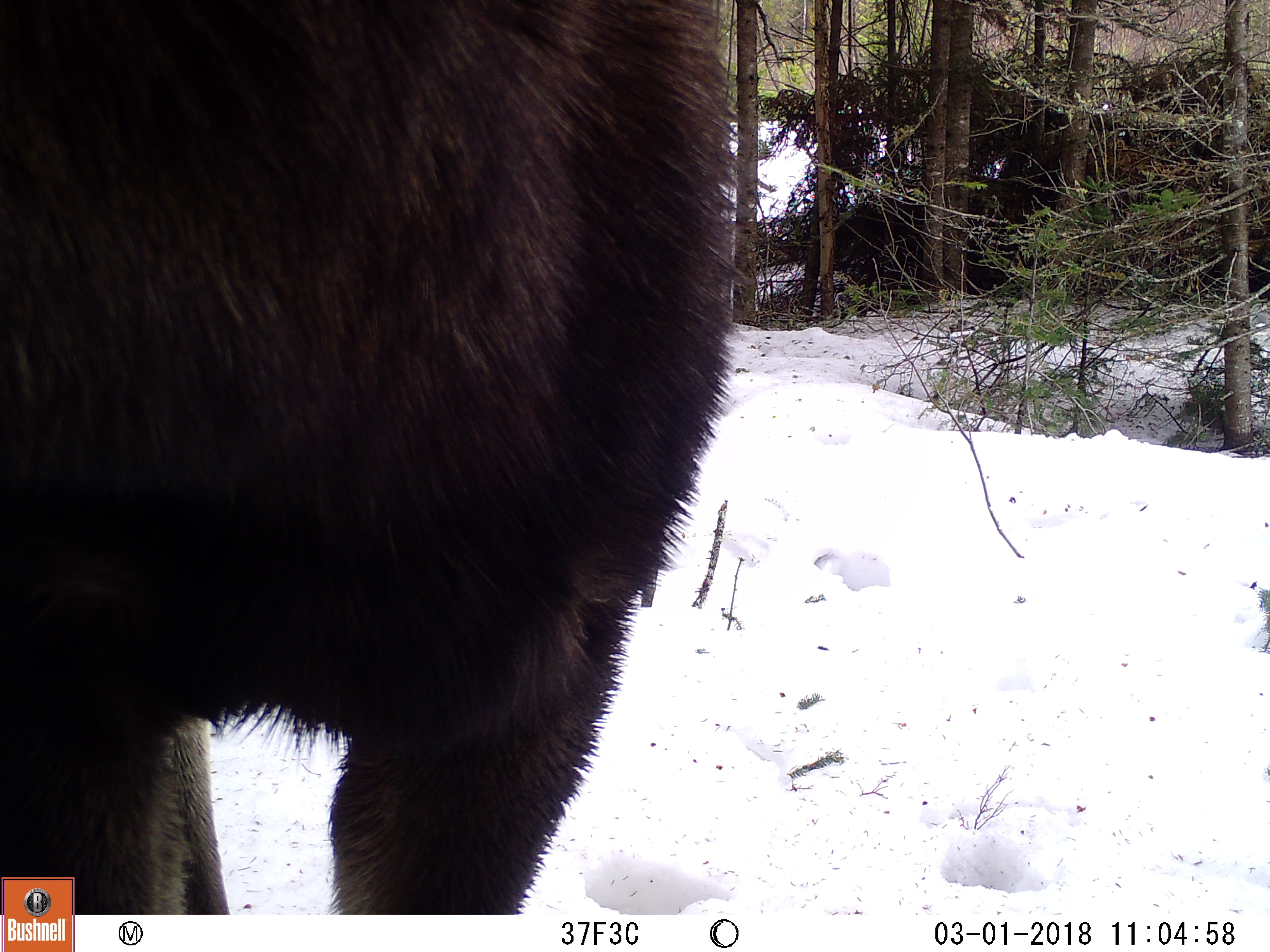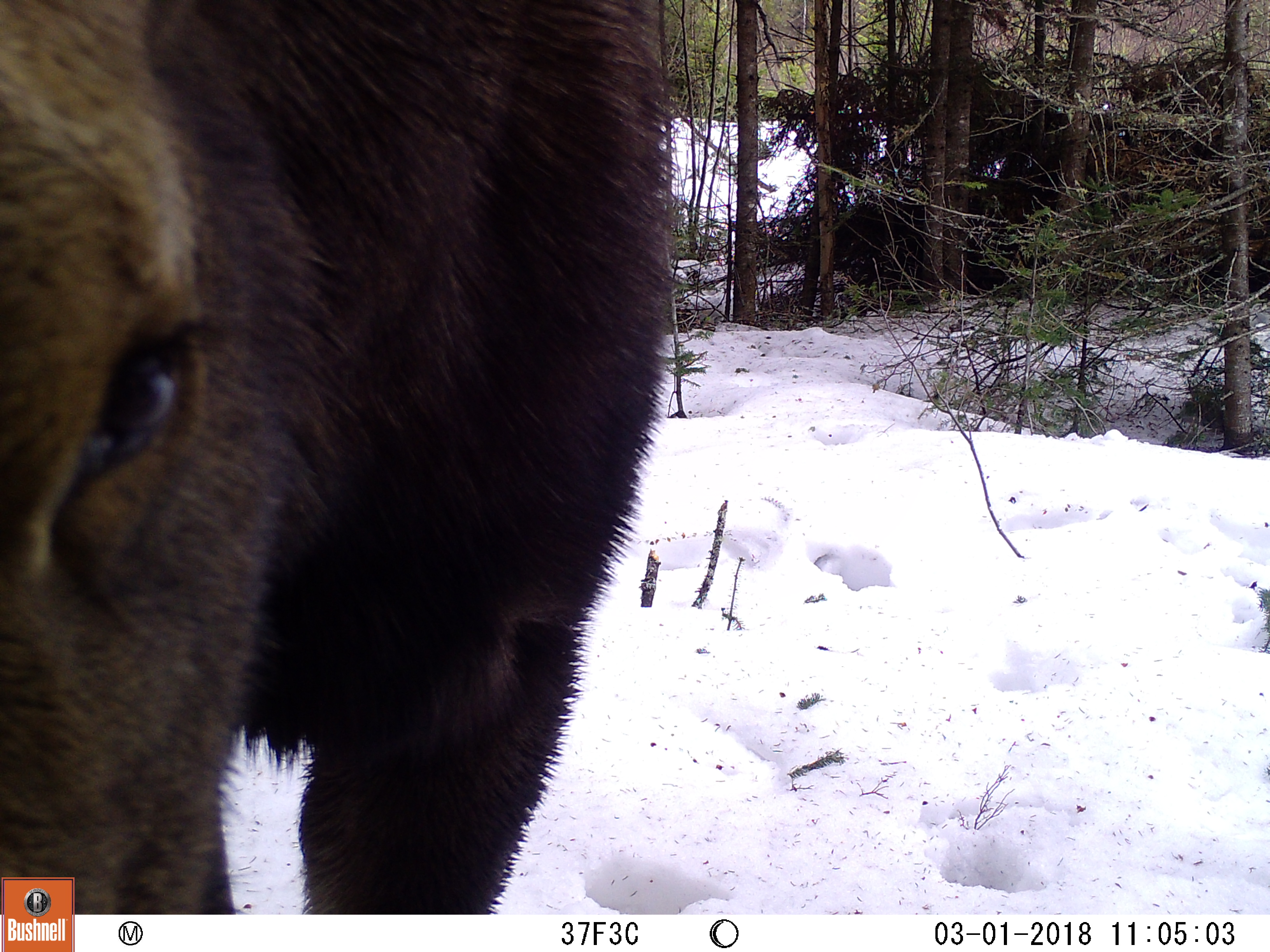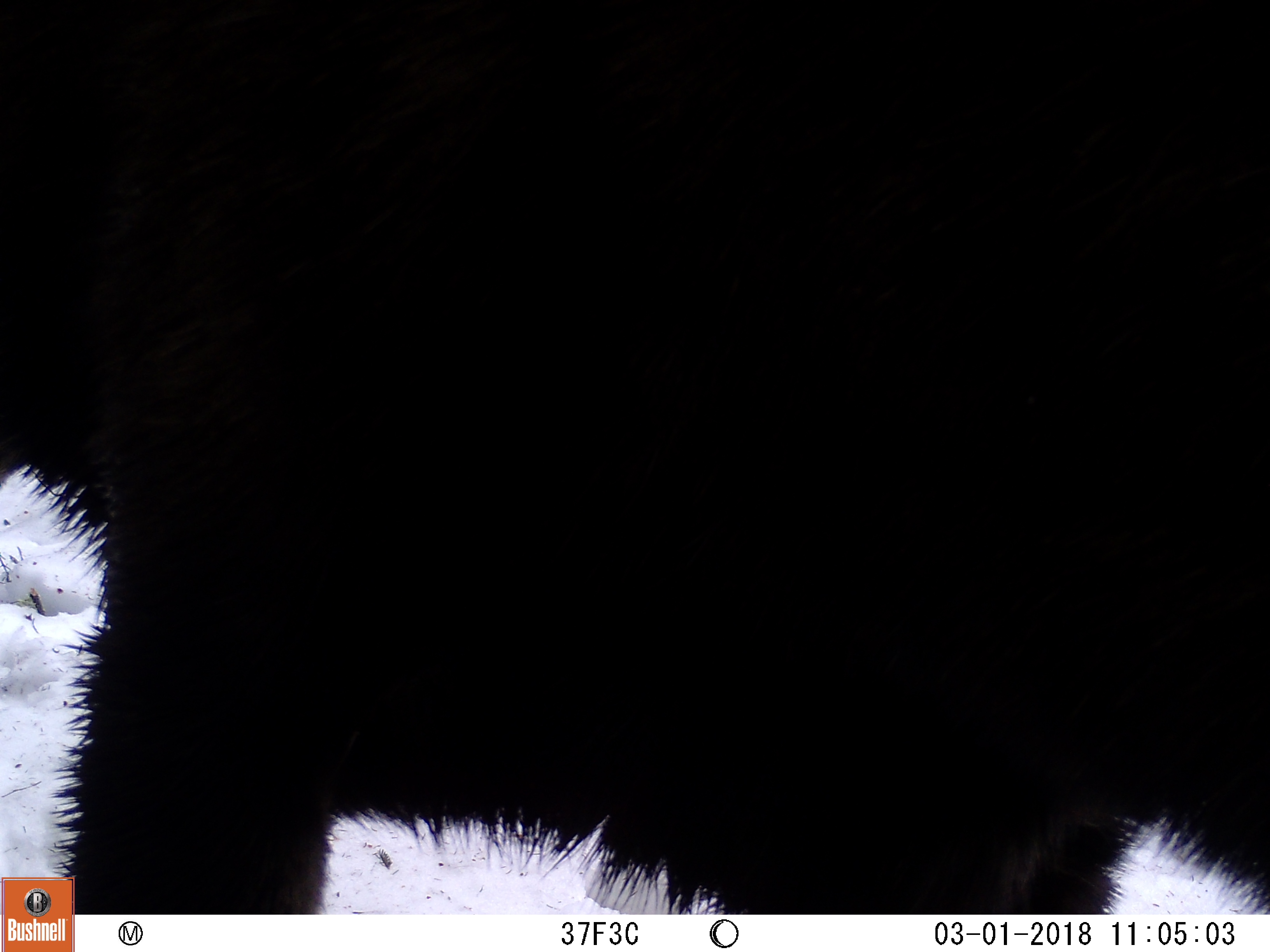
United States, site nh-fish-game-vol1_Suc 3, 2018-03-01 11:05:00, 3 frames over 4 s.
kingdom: Animalia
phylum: Chordata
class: Mammalia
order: Artiodactyla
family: Cervidae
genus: Alces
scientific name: Alces alces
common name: moose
Moose (Alces alces).